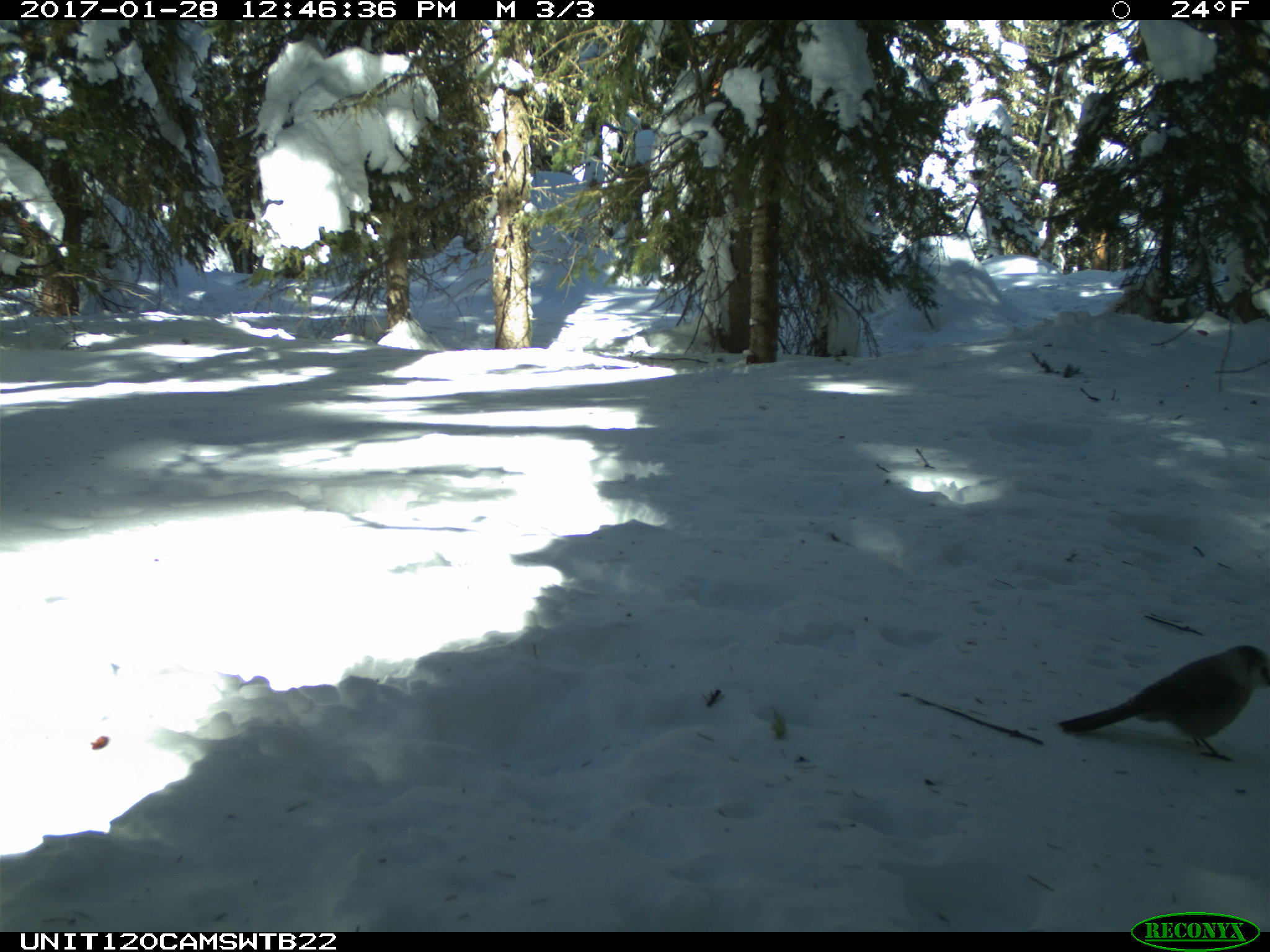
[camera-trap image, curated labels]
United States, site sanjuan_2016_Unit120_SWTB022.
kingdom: Animalia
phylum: Chordata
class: Aves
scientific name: Aves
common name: birds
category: unidentified bird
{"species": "unidentified bird (birds) (Aves)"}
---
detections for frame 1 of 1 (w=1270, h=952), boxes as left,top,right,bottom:
animal: 1059,645,1270,761